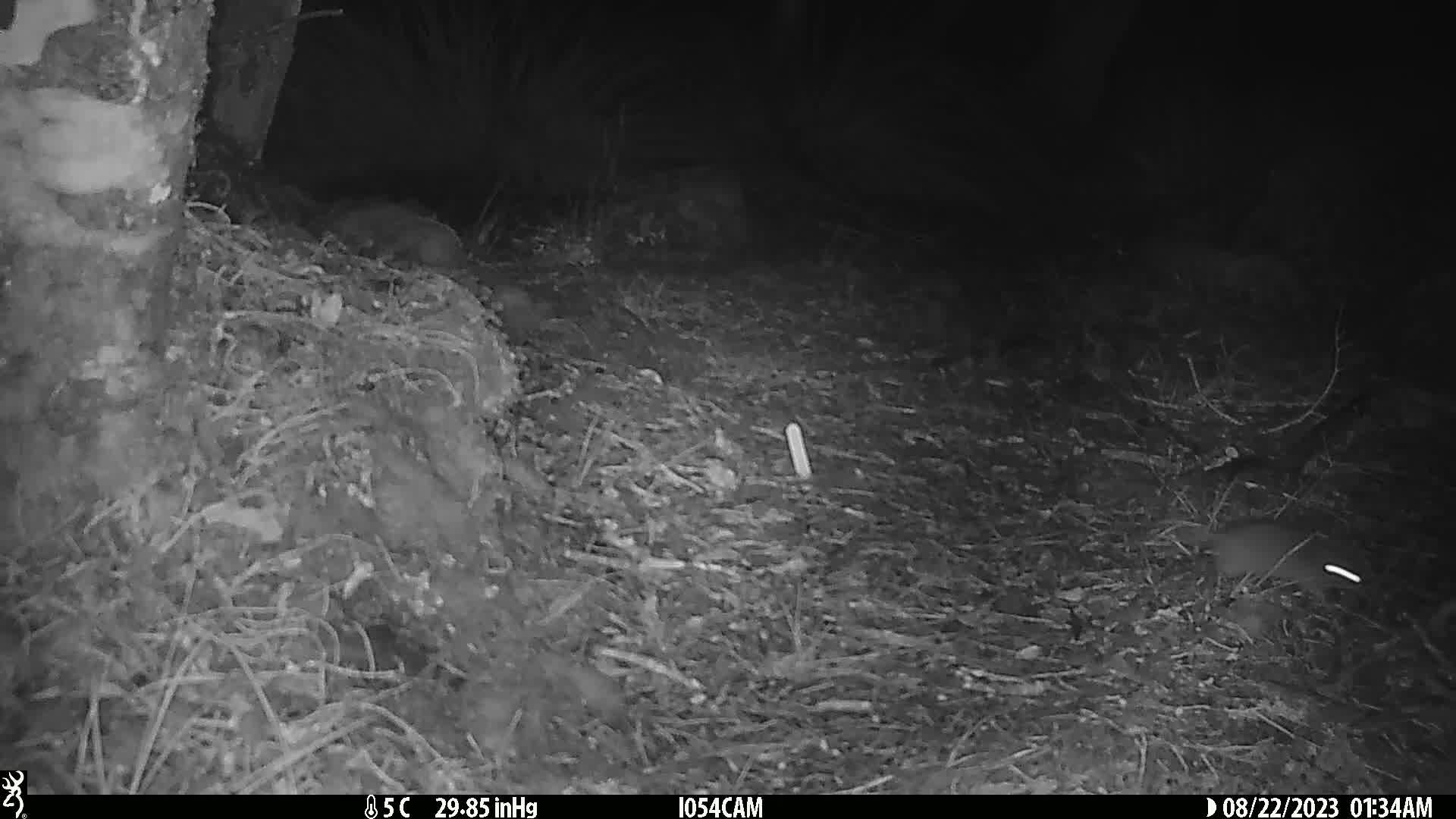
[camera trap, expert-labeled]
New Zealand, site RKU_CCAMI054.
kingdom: Animalia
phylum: Chordata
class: Mammalia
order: Rodentia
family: Muridae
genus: Rattus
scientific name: Rattus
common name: rat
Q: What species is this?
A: Rat (Rattus).